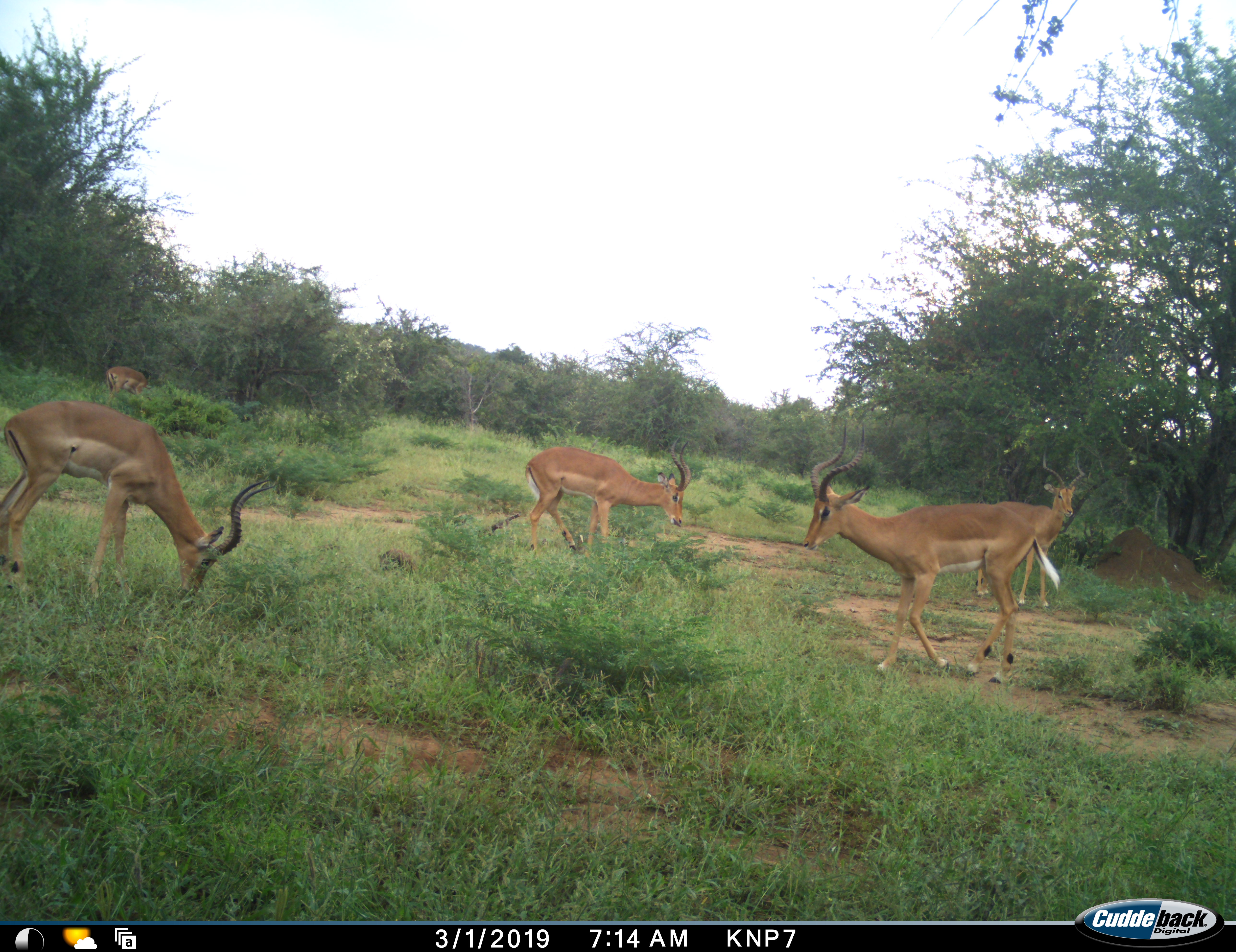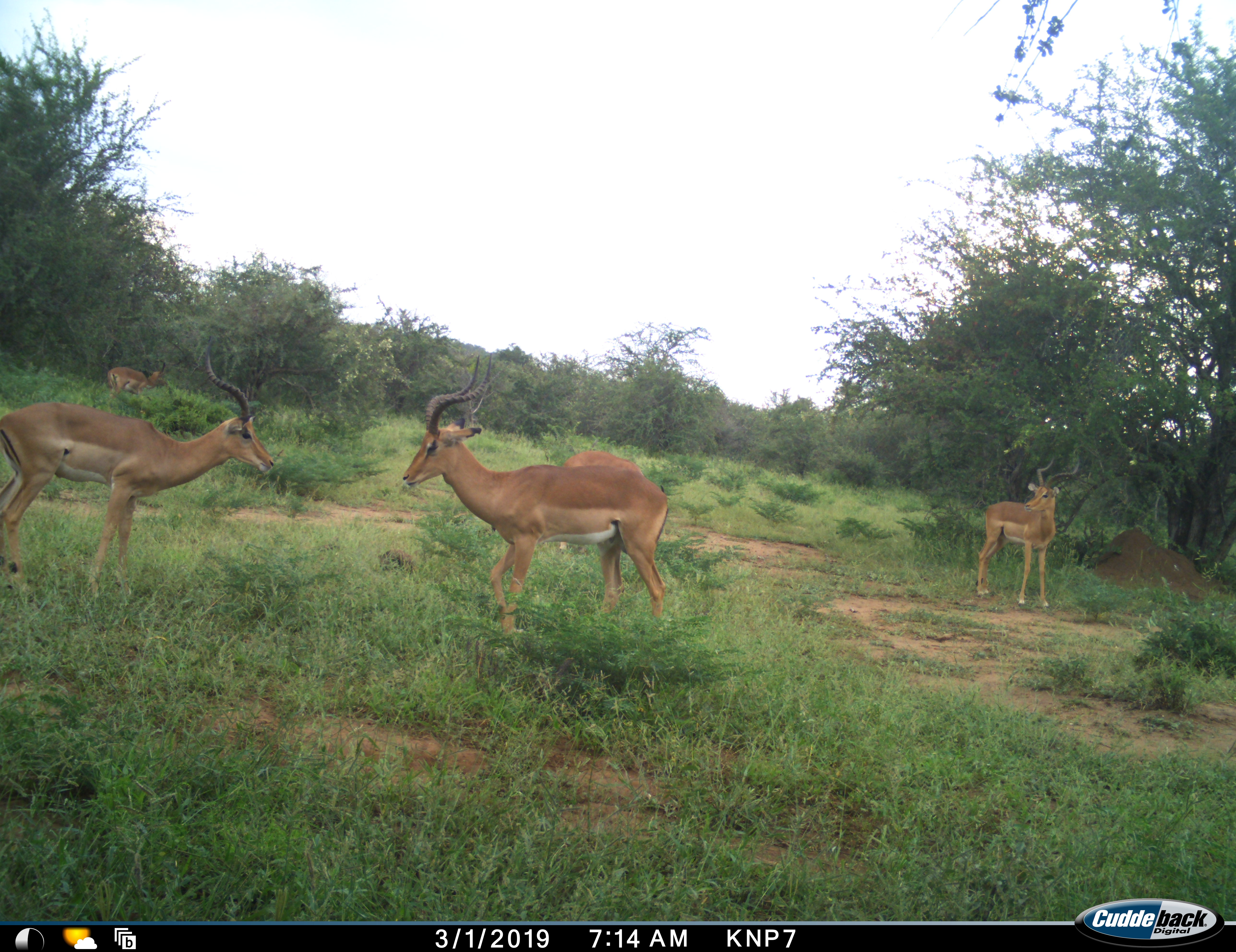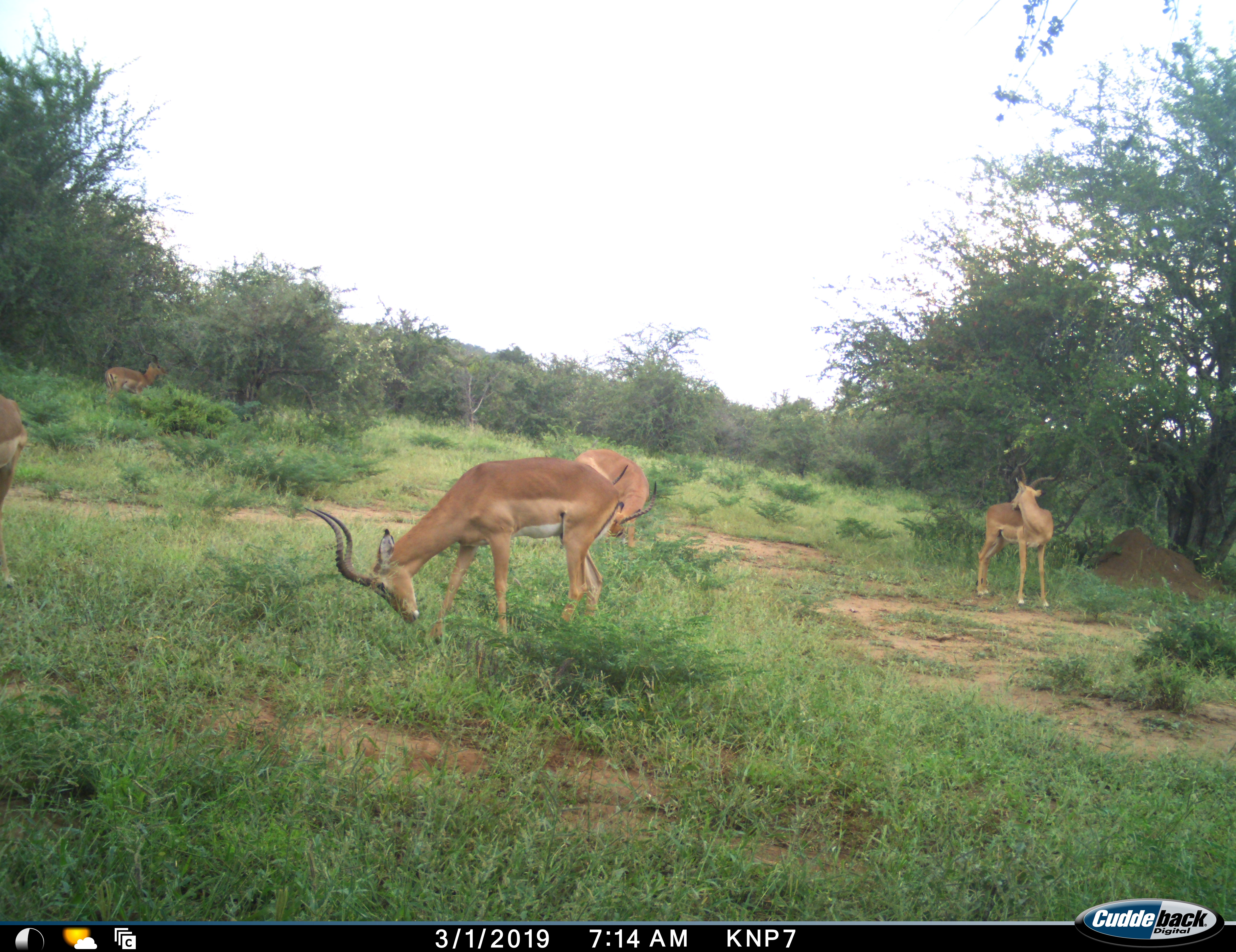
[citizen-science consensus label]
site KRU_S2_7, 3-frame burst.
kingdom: Animalia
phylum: Chordata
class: Mammalia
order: Artiodactyla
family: Bovidae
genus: Aepyceros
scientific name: Aepyceros melampus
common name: impala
Impala (Aepyceros melampus), count 5. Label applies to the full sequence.